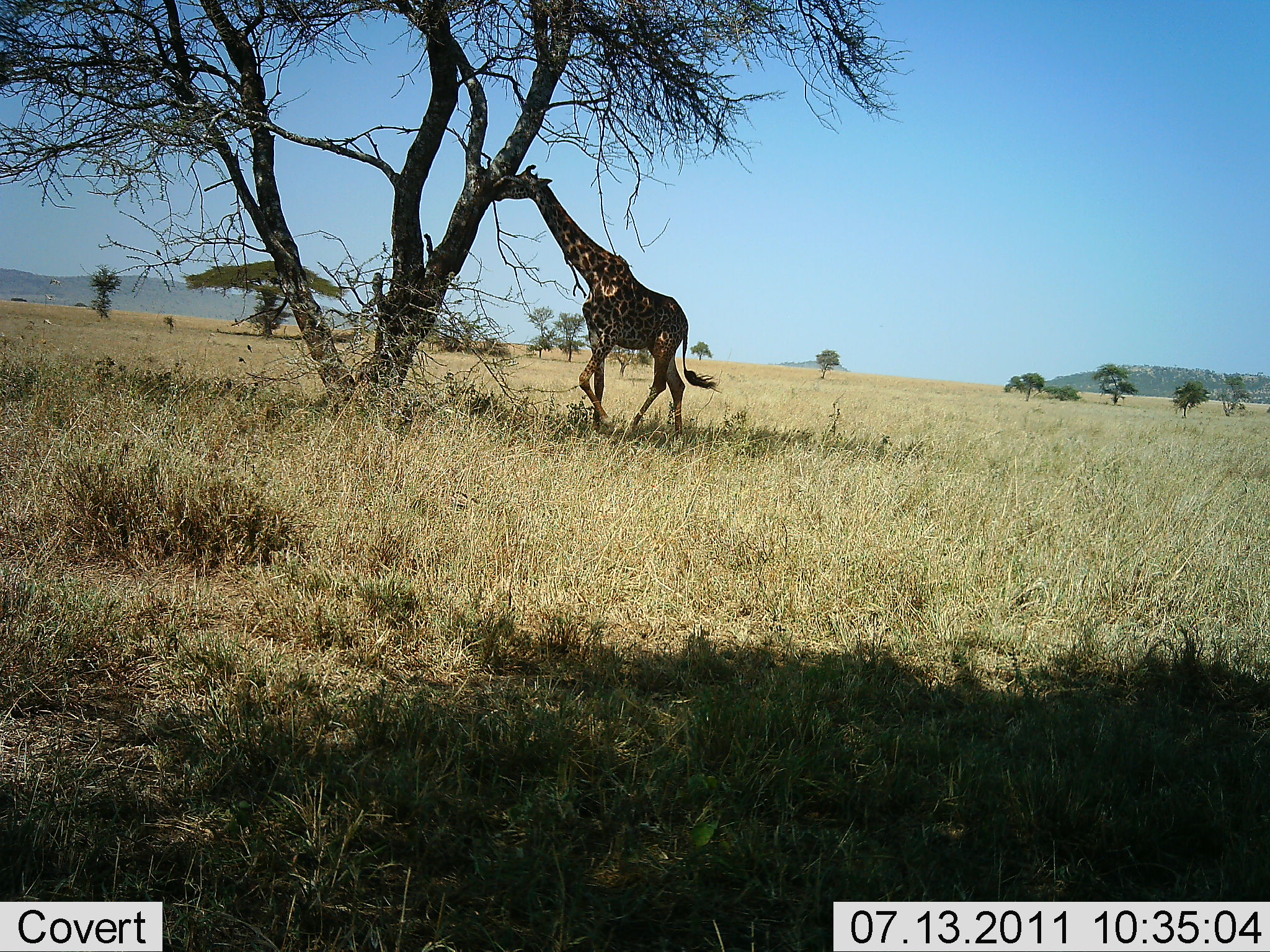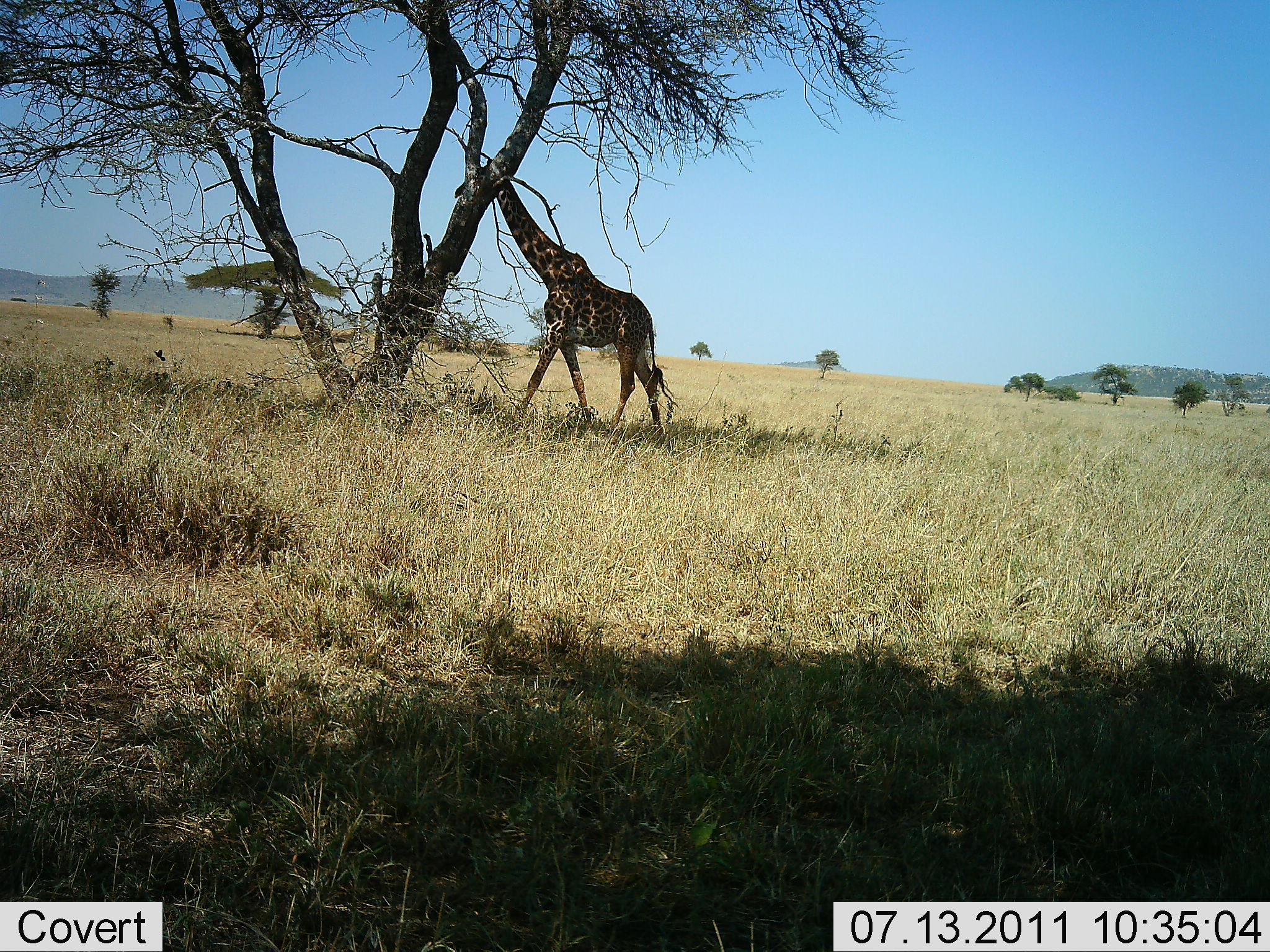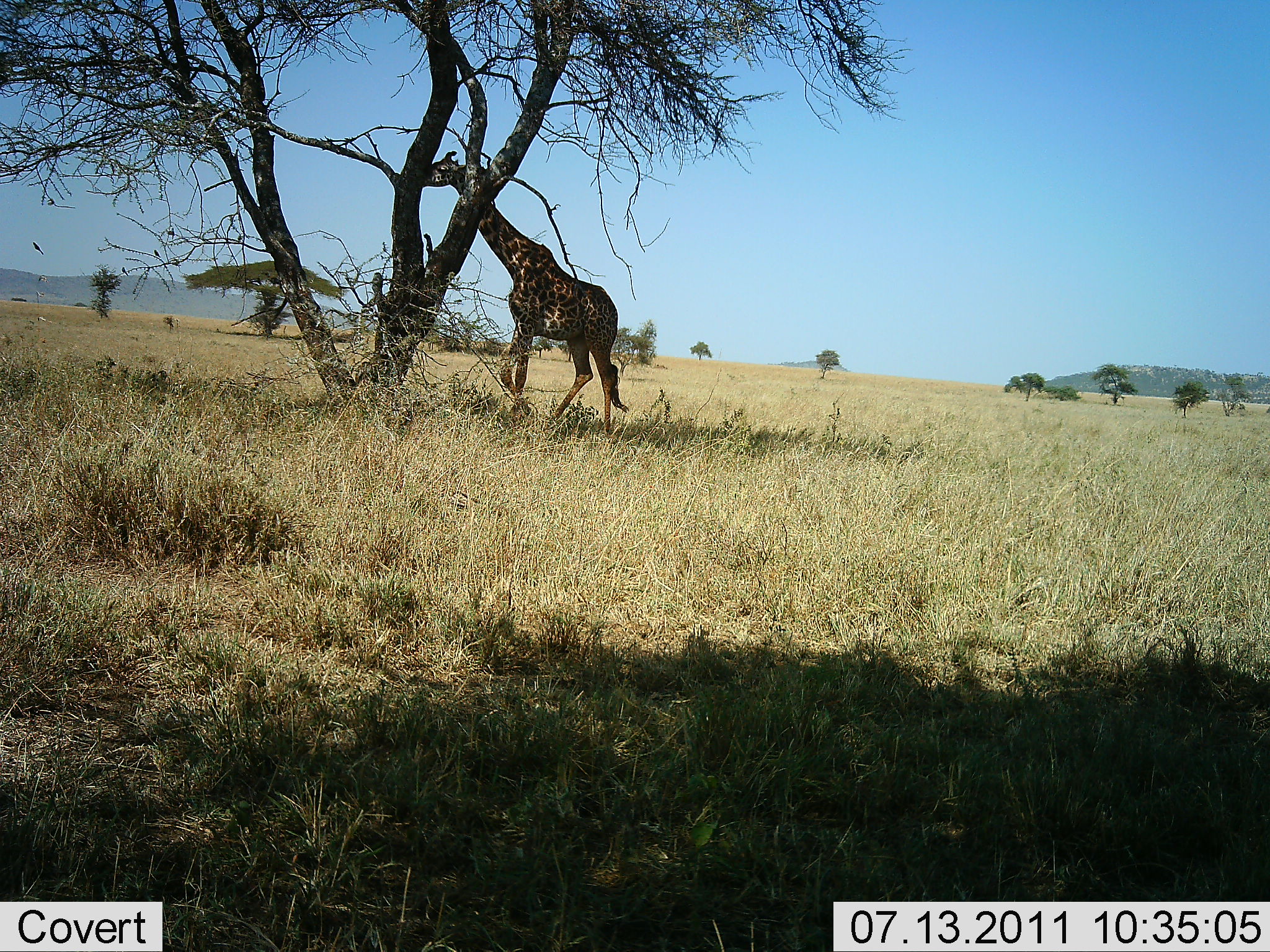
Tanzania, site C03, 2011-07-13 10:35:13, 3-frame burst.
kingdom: Animalia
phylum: Chordata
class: Mammalia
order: Artiodactyla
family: Giraffidae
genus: Giraffa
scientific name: Giraffa camelopardalis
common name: giraffe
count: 1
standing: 10%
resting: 0%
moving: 60%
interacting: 0%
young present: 0%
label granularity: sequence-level